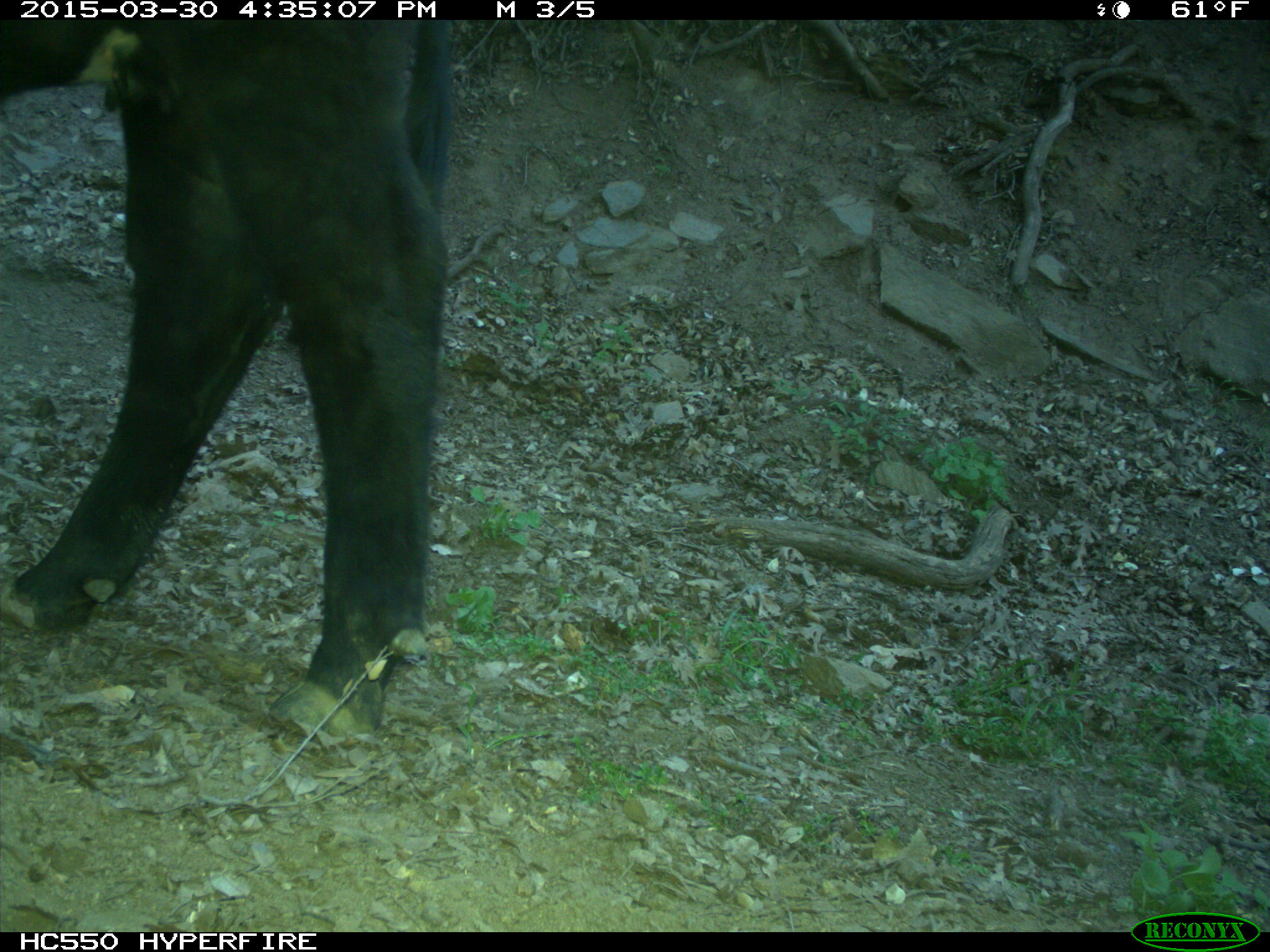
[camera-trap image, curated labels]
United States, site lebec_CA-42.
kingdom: Animalia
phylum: Chordata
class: Mammalia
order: Artiodactyla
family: Bovidae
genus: Bos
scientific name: Bos taurus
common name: domestic cow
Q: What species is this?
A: Bos taurus (domestic cow).